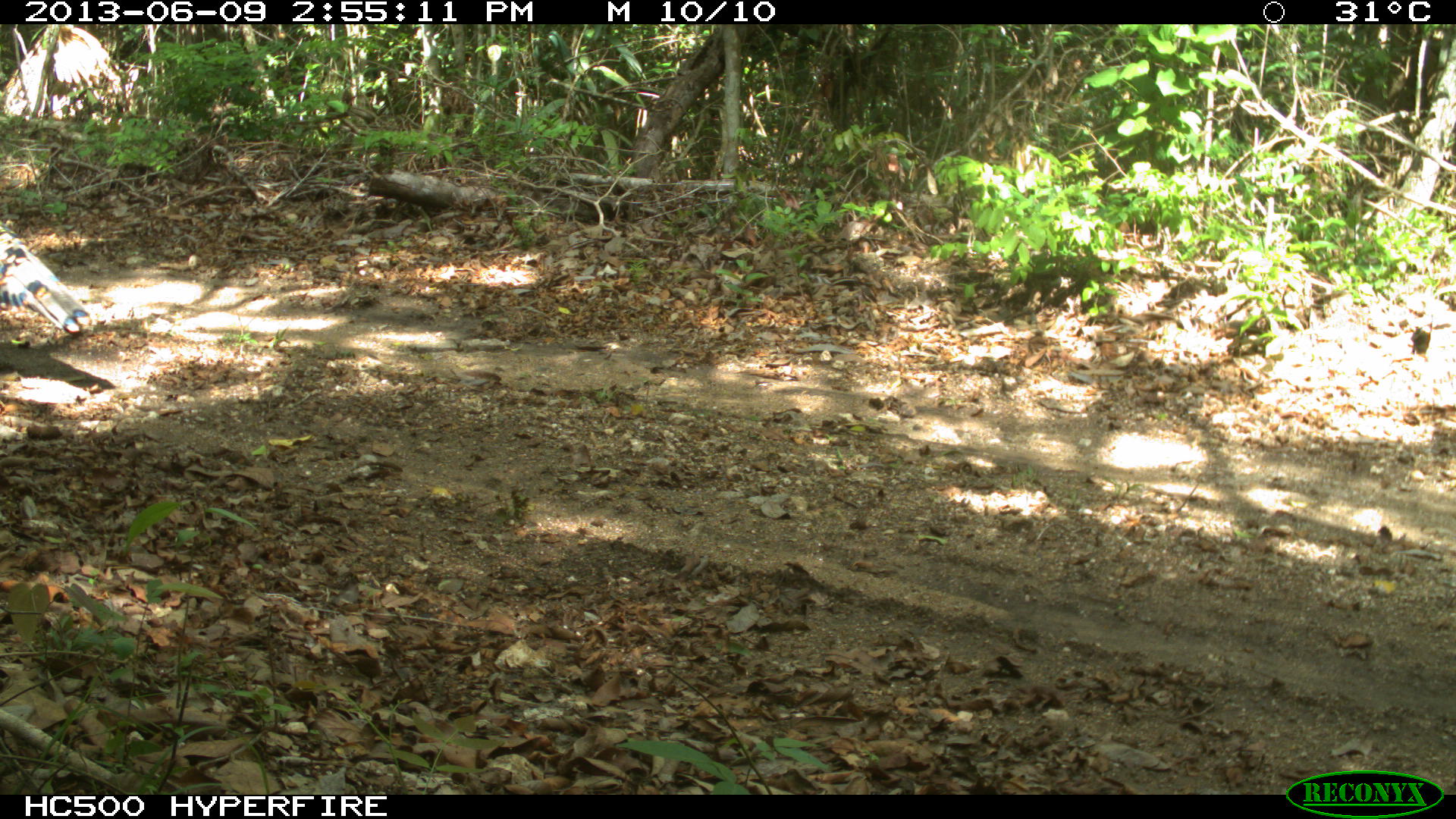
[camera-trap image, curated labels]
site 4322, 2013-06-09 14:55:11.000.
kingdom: Animalia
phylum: Chordata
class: Aves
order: Galliformes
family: Phasianidae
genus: Meleagris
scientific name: Meleagris ocellata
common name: ocellated turkey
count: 1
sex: male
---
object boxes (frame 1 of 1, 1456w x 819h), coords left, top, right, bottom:
meleagris ocellata: 0, 218, 92, 334